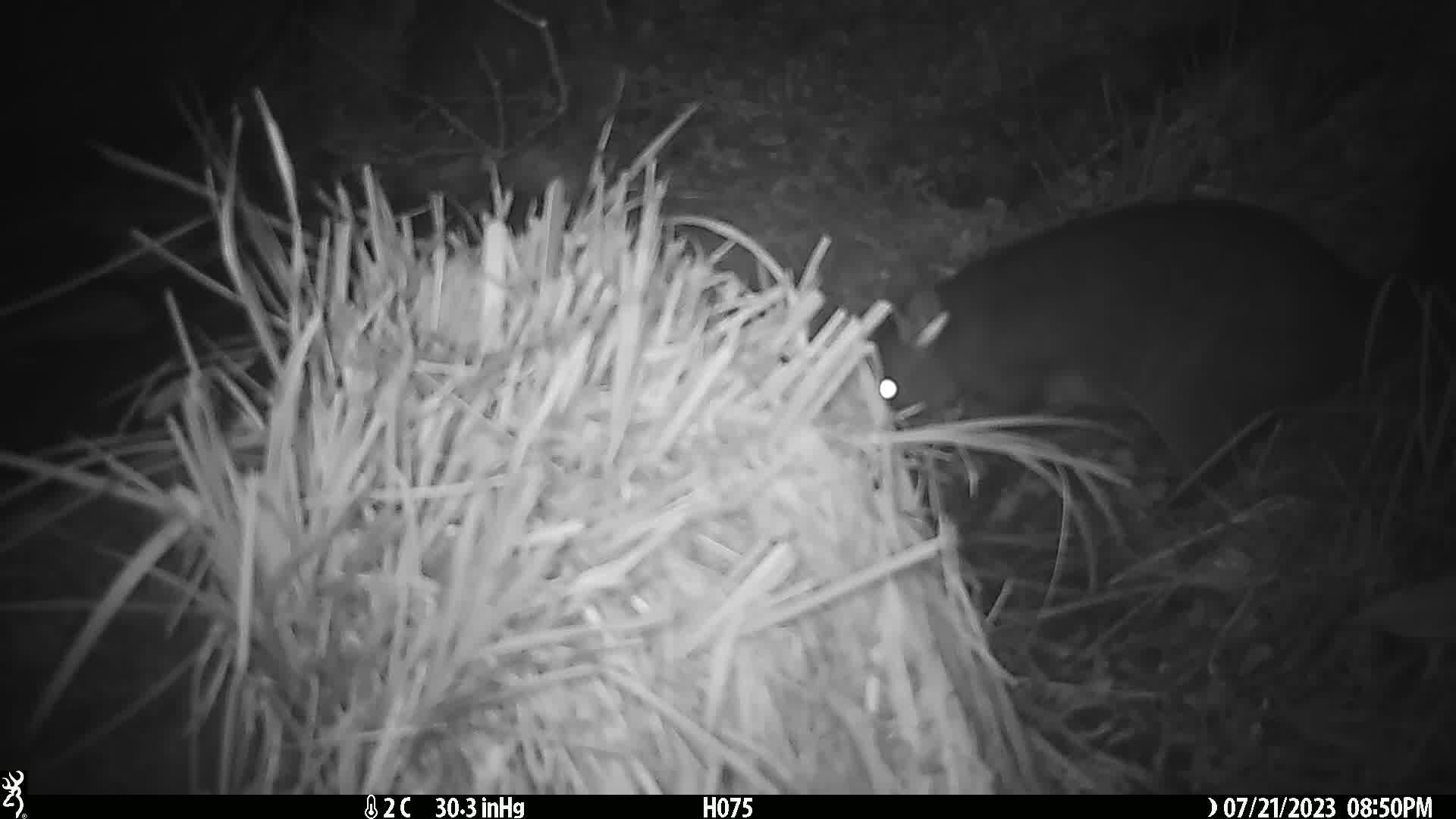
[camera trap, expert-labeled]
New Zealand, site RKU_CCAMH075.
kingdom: Animalia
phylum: Chordata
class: Mammalia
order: Diprotodontia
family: Phalangeridae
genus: Trichosurus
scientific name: Trichosurus vulpecula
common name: common brushtail possum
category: possum